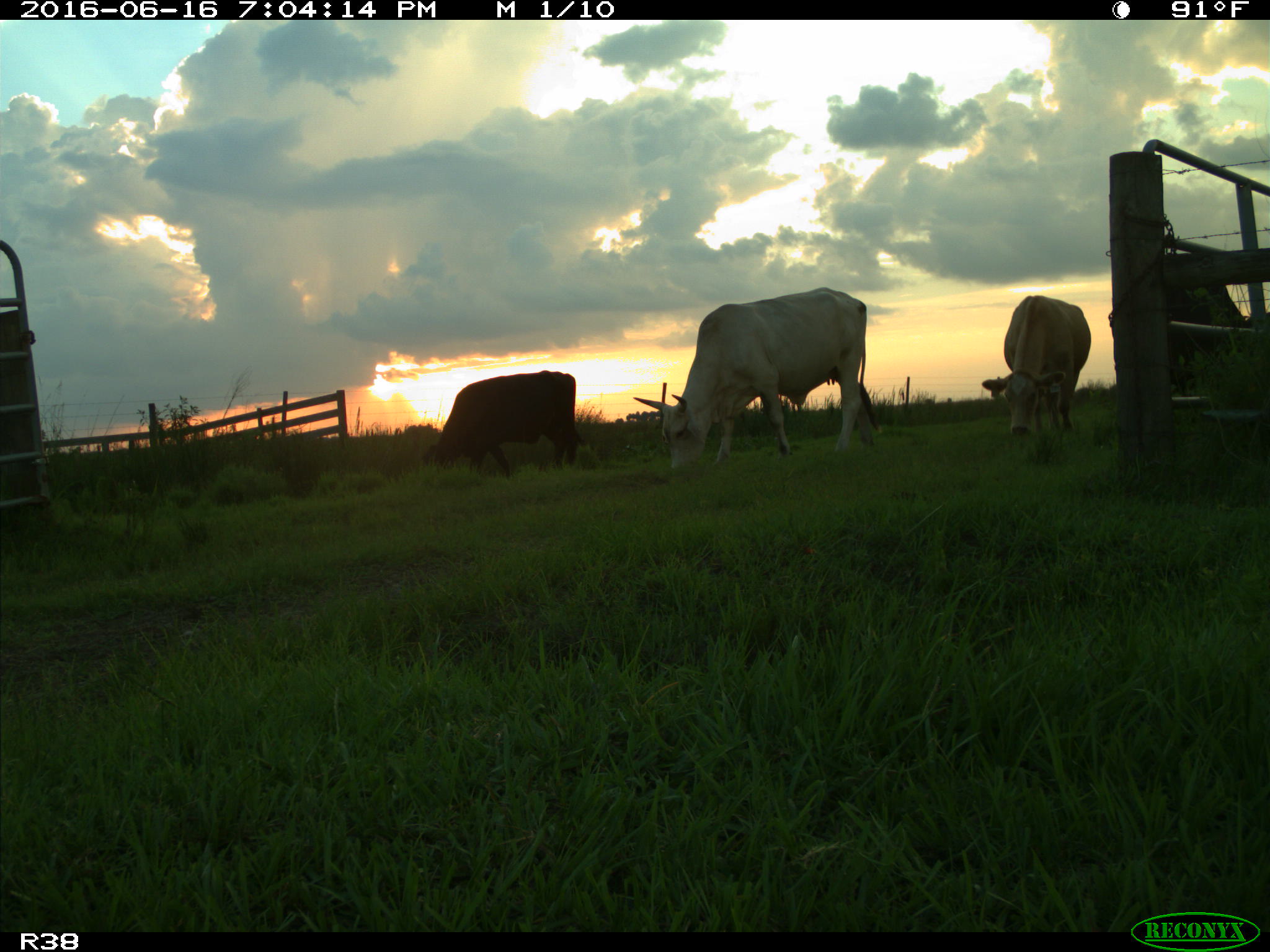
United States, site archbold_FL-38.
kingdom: Animalia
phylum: Chordata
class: Mammalia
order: Artiodactyla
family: Bovidae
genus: Bos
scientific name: Bos taurus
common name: domestic cow